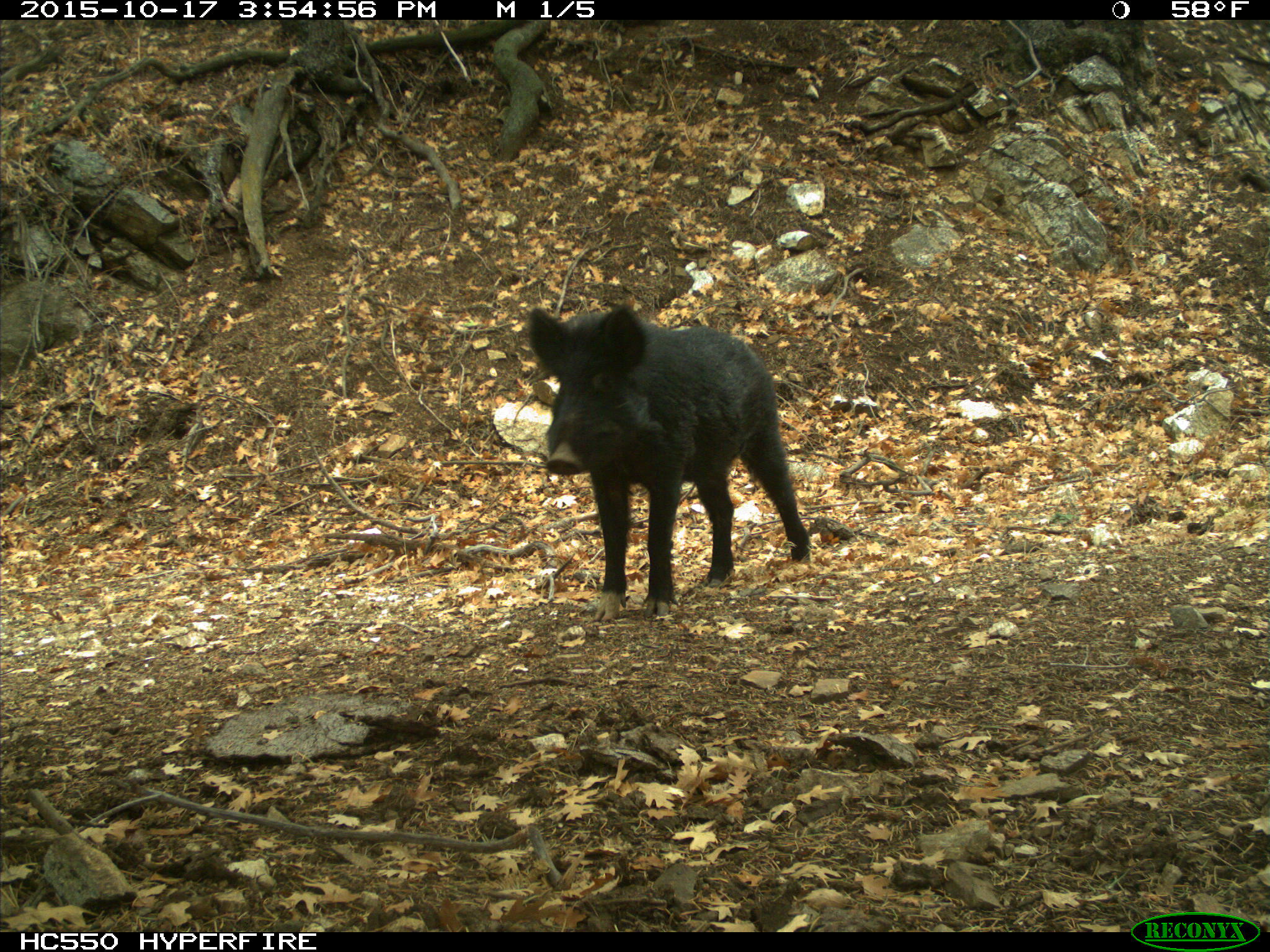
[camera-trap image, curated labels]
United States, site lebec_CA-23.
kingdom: Animalia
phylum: Chordata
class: Mammalia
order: Artiodactyla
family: Suidae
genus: Sus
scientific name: Sus scrofa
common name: wild boar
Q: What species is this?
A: Sus scrofa (wild boar).